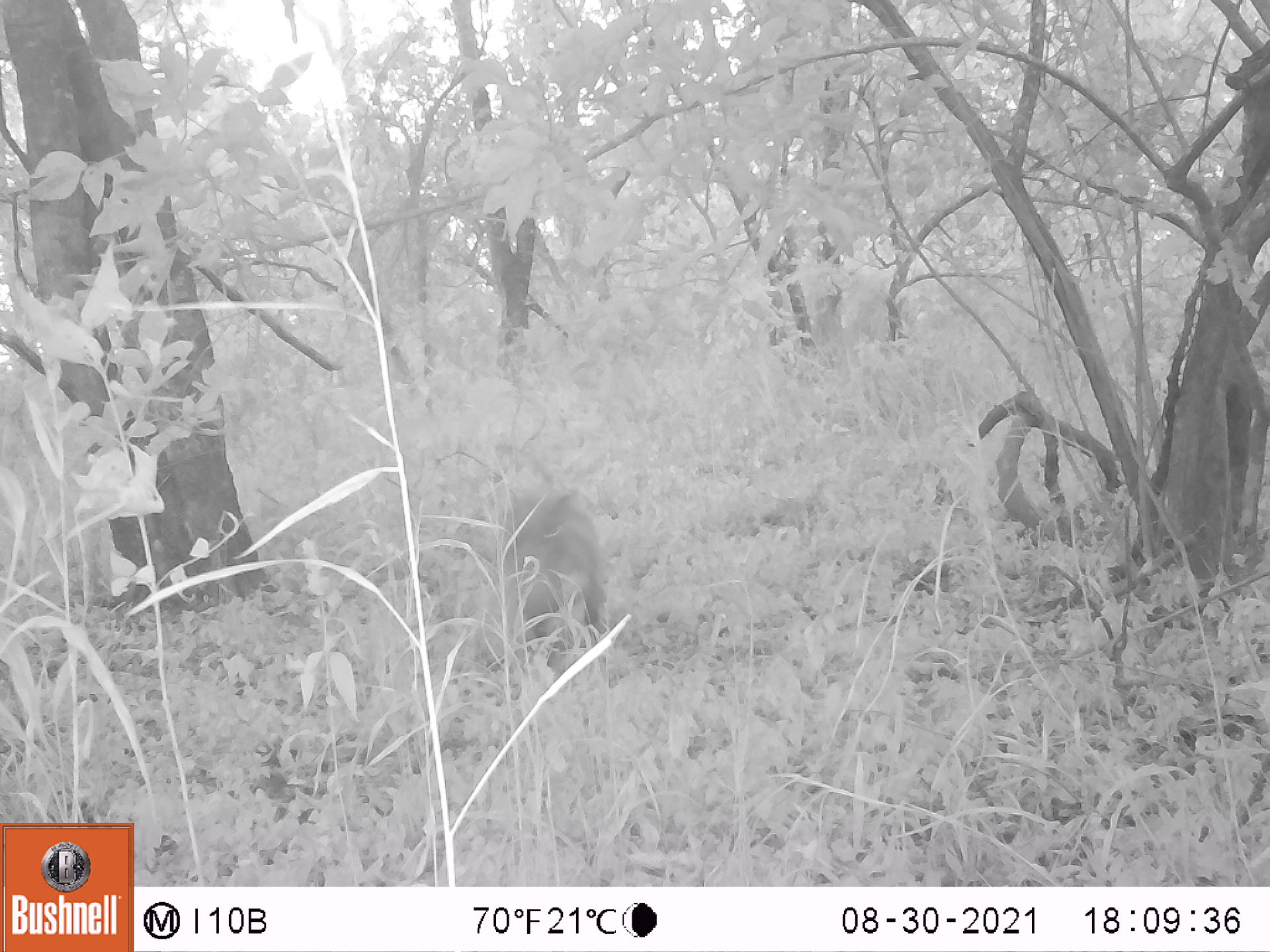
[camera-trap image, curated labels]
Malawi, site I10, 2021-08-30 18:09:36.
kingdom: Animalia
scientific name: Animalia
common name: other animal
Other animal (Animalia), count 1.